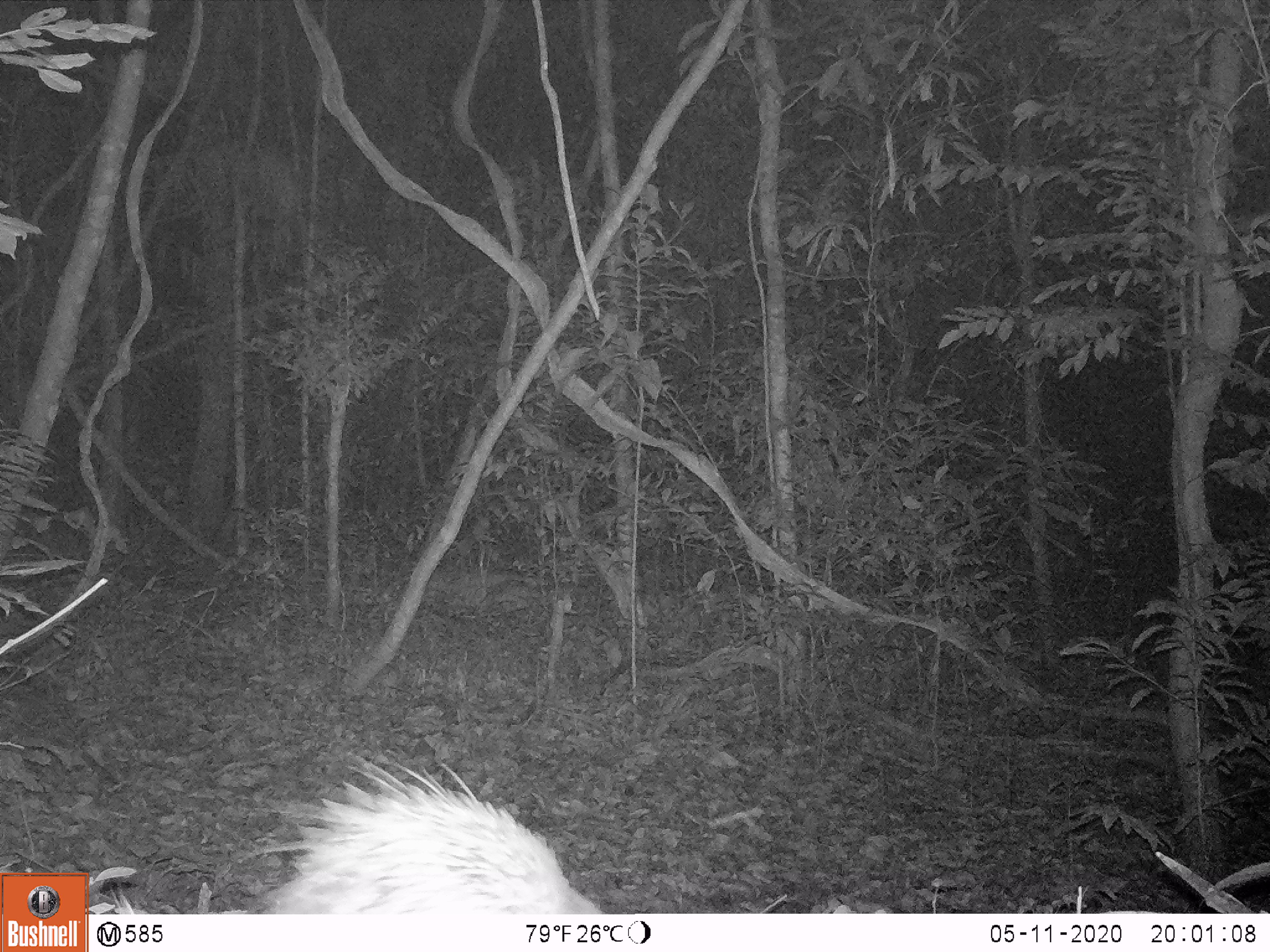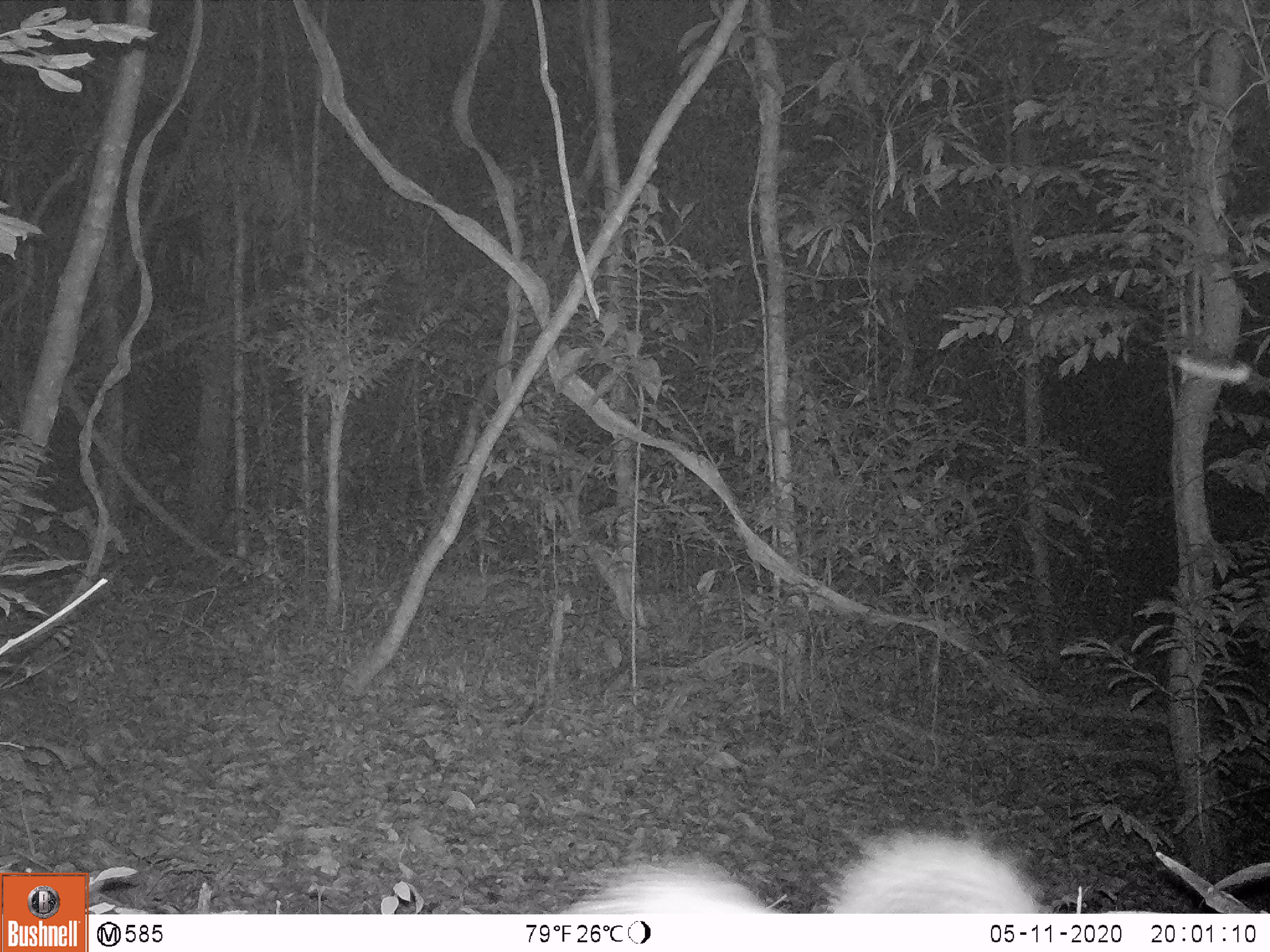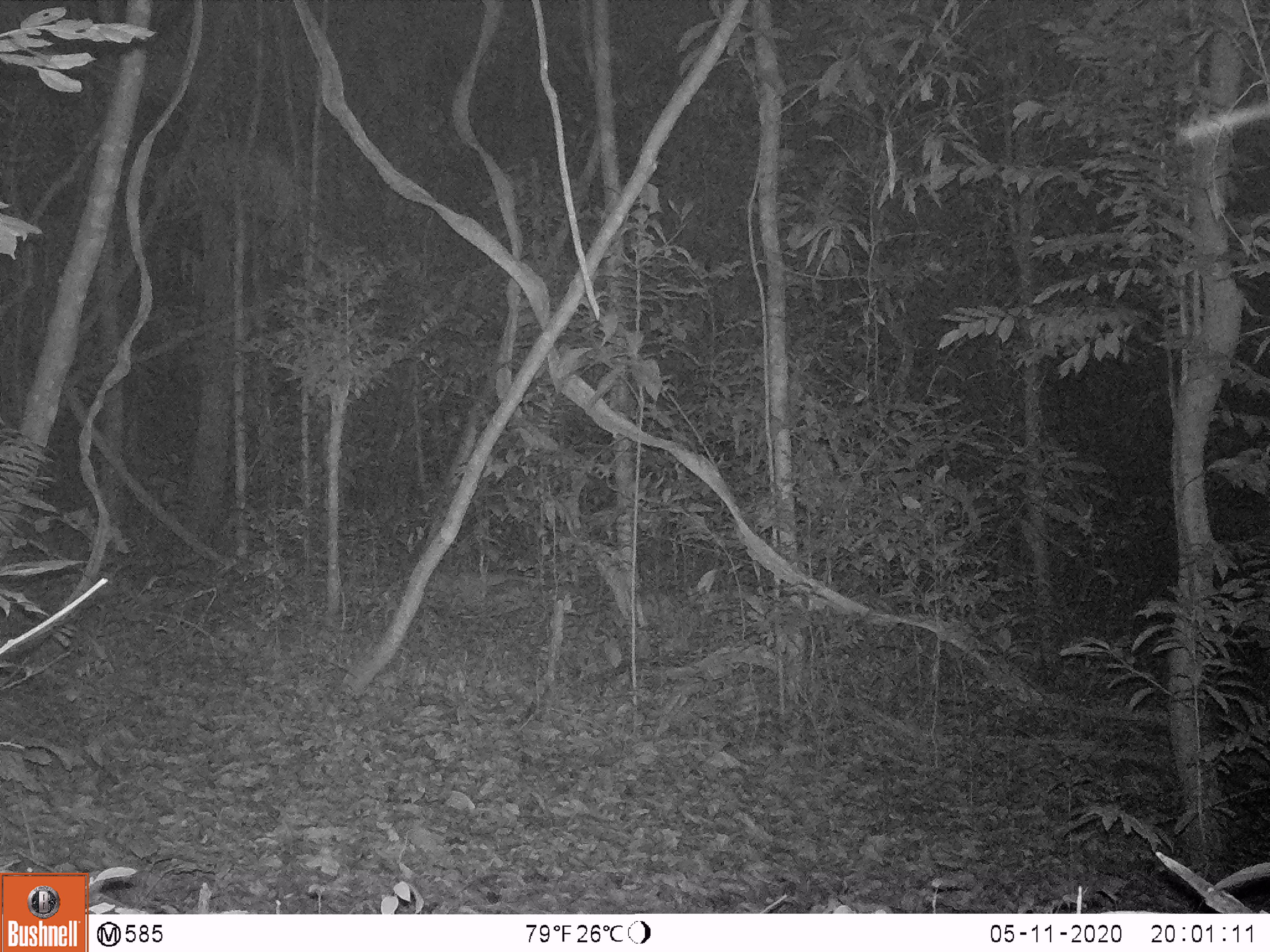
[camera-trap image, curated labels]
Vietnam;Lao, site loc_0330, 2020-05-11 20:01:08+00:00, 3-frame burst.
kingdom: Animalia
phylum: Chordata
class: Mammalia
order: Rodentia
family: Hystricidae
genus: Atherurus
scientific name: Atherurus macrourus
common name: asiatic brush-tailed porcupine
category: asiatic brush tailed porcupine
Asiatic brush tailed porcupine (asiatic brush-tailed porcupine) (Atherurus macrourus). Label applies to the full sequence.